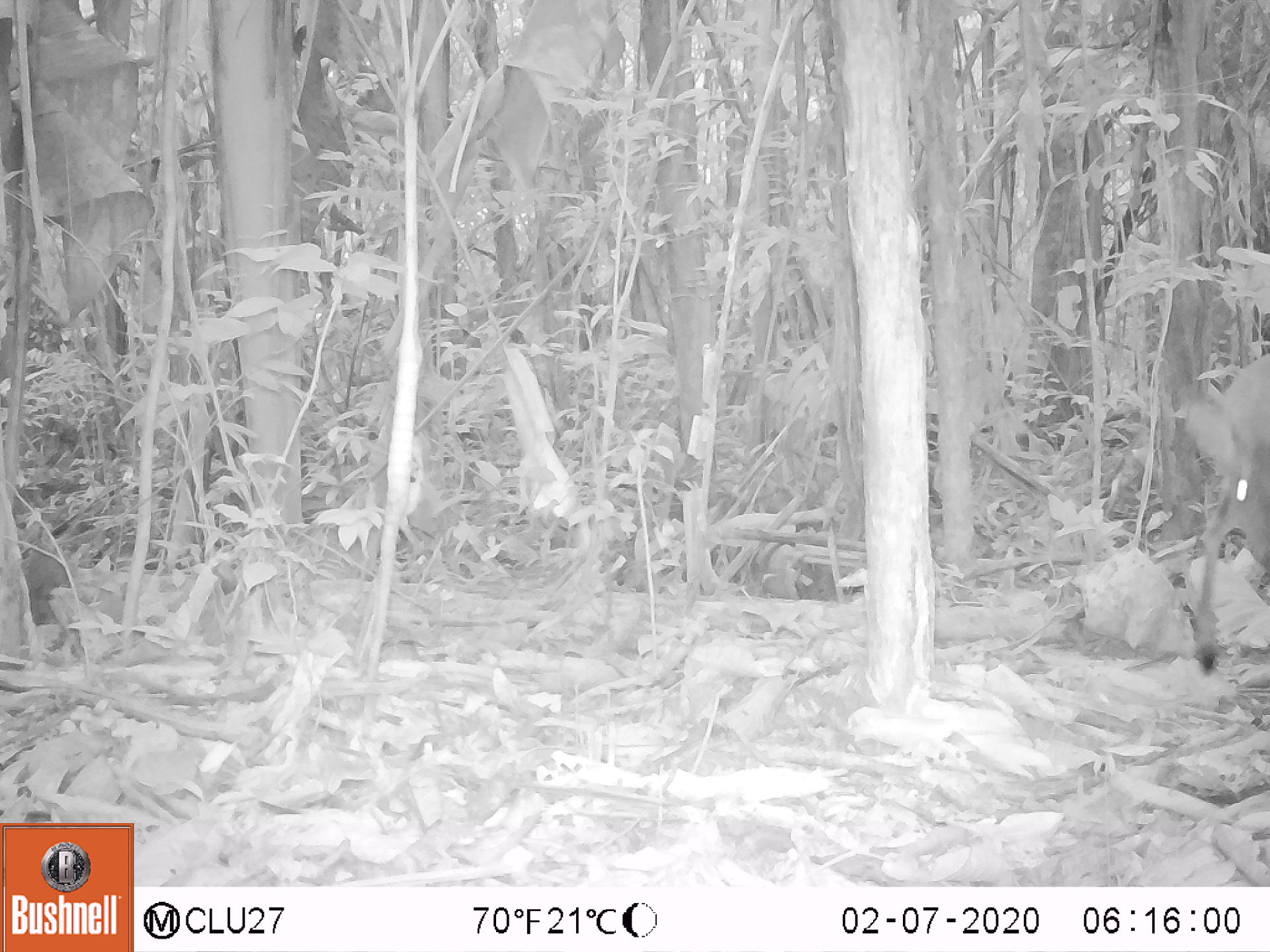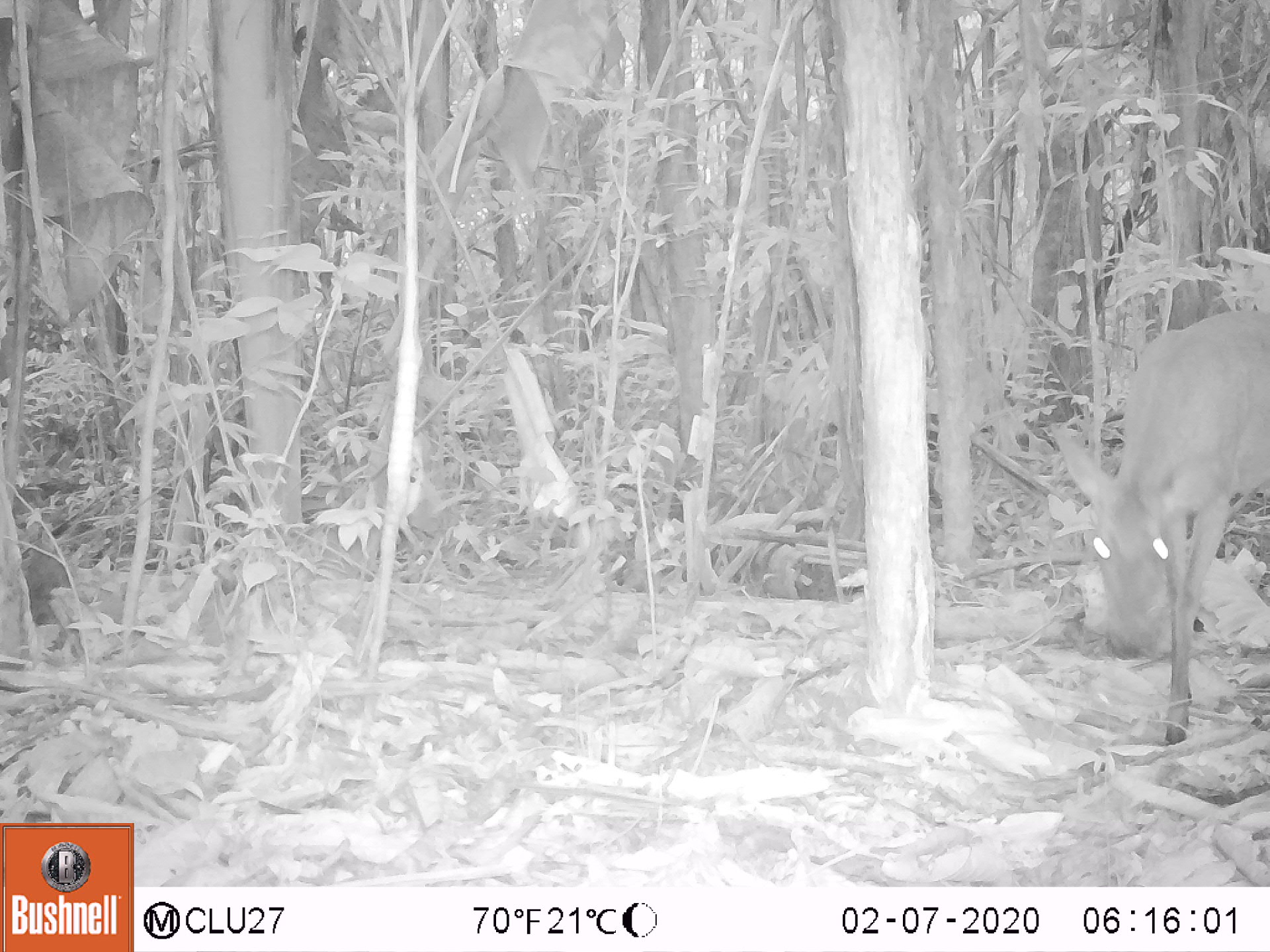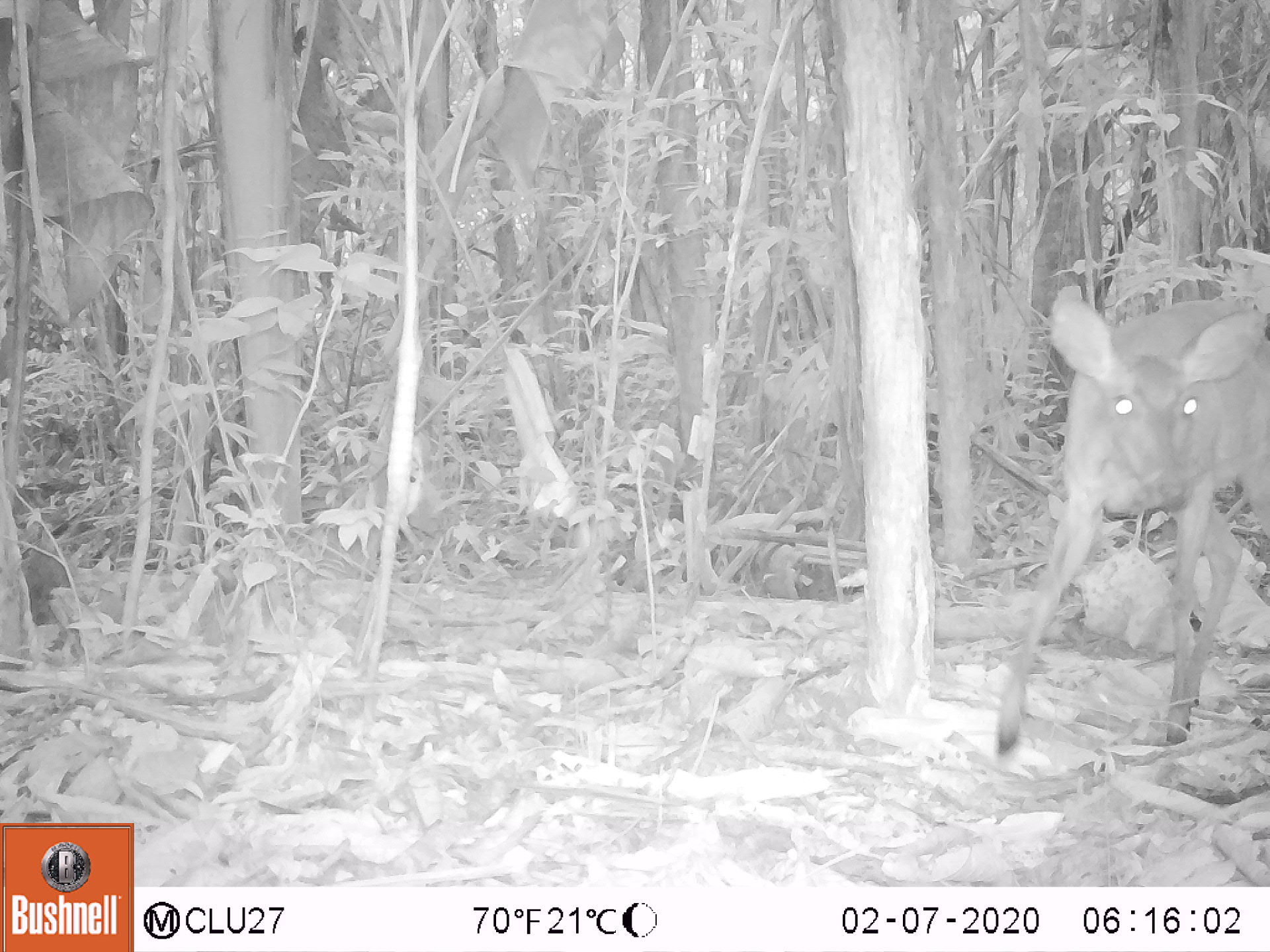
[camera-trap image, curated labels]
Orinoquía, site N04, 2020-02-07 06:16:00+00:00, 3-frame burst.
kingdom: Animalia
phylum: Chordata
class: Mammalia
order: Artiodactyla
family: Cervidae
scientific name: Cervidae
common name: deer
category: unknown cervid